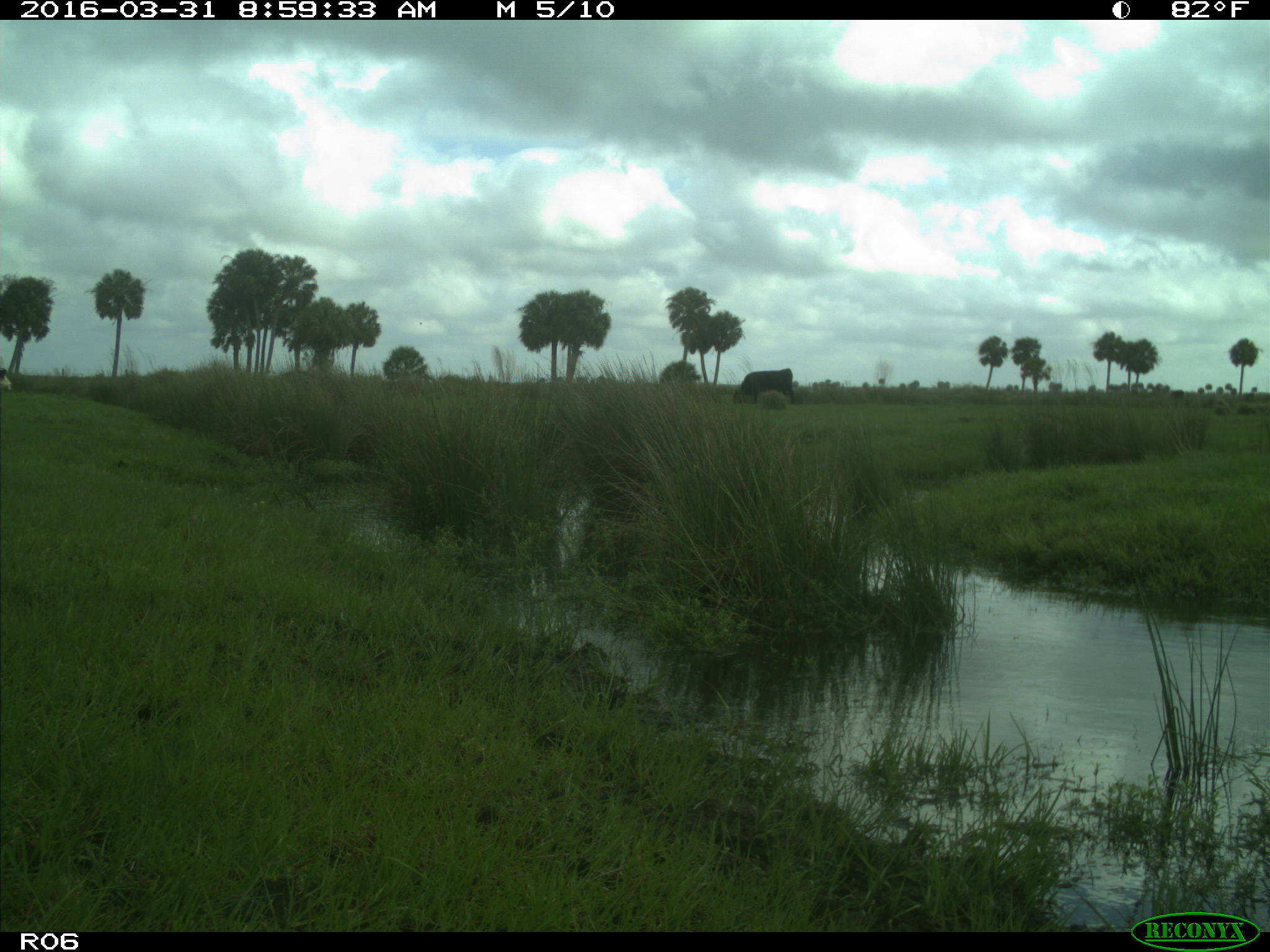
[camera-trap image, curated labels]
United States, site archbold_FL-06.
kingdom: Animalia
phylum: Chordata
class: Mammalia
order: Artiodactyla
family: Bovidae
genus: Bos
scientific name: Bos taurus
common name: domestic cow